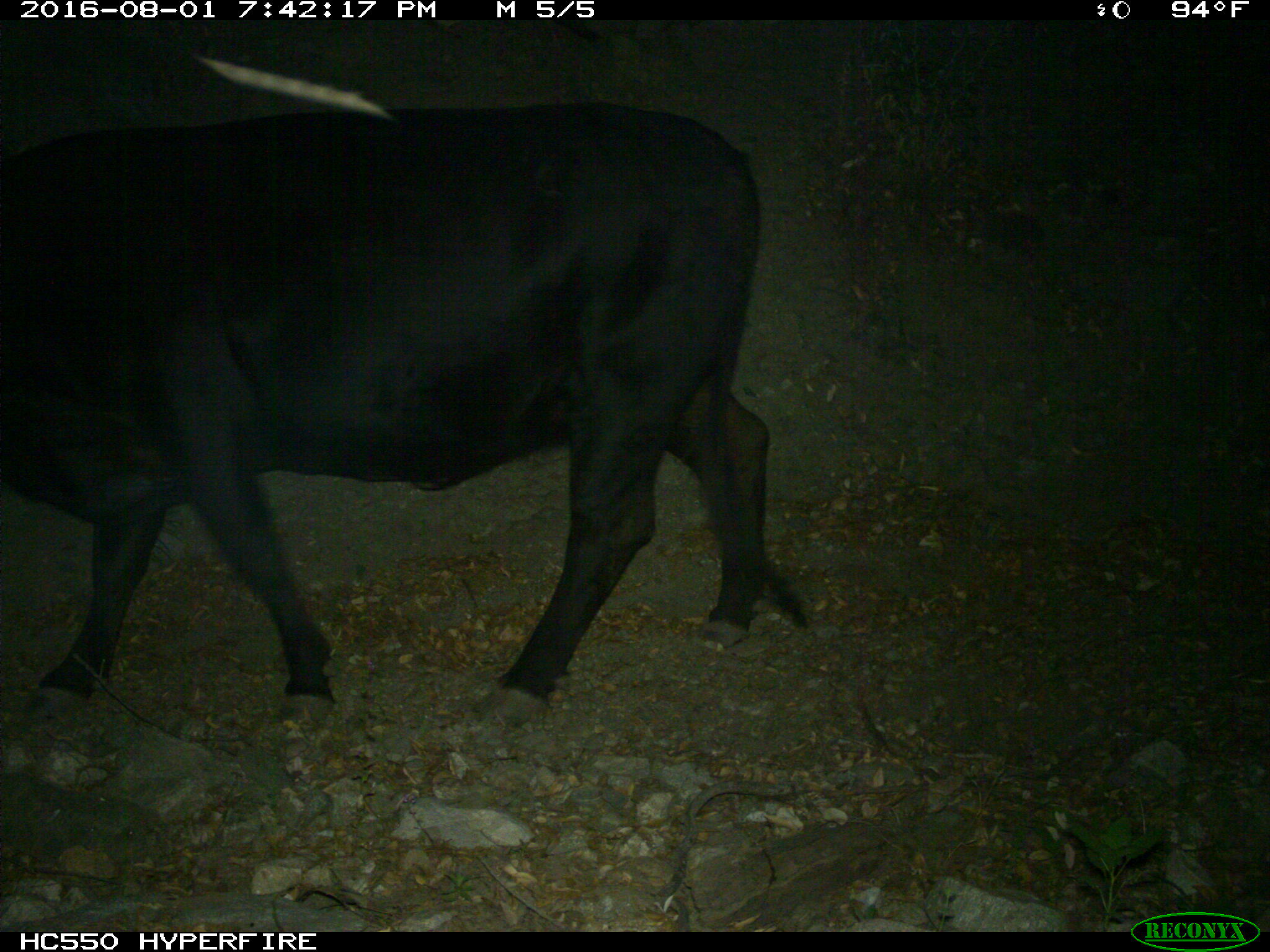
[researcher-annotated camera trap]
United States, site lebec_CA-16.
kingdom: Animalia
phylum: Chordata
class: Mammalia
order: Artiodactyla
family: Bovidae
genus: Bos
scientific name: Bos taurus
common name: domestic cow